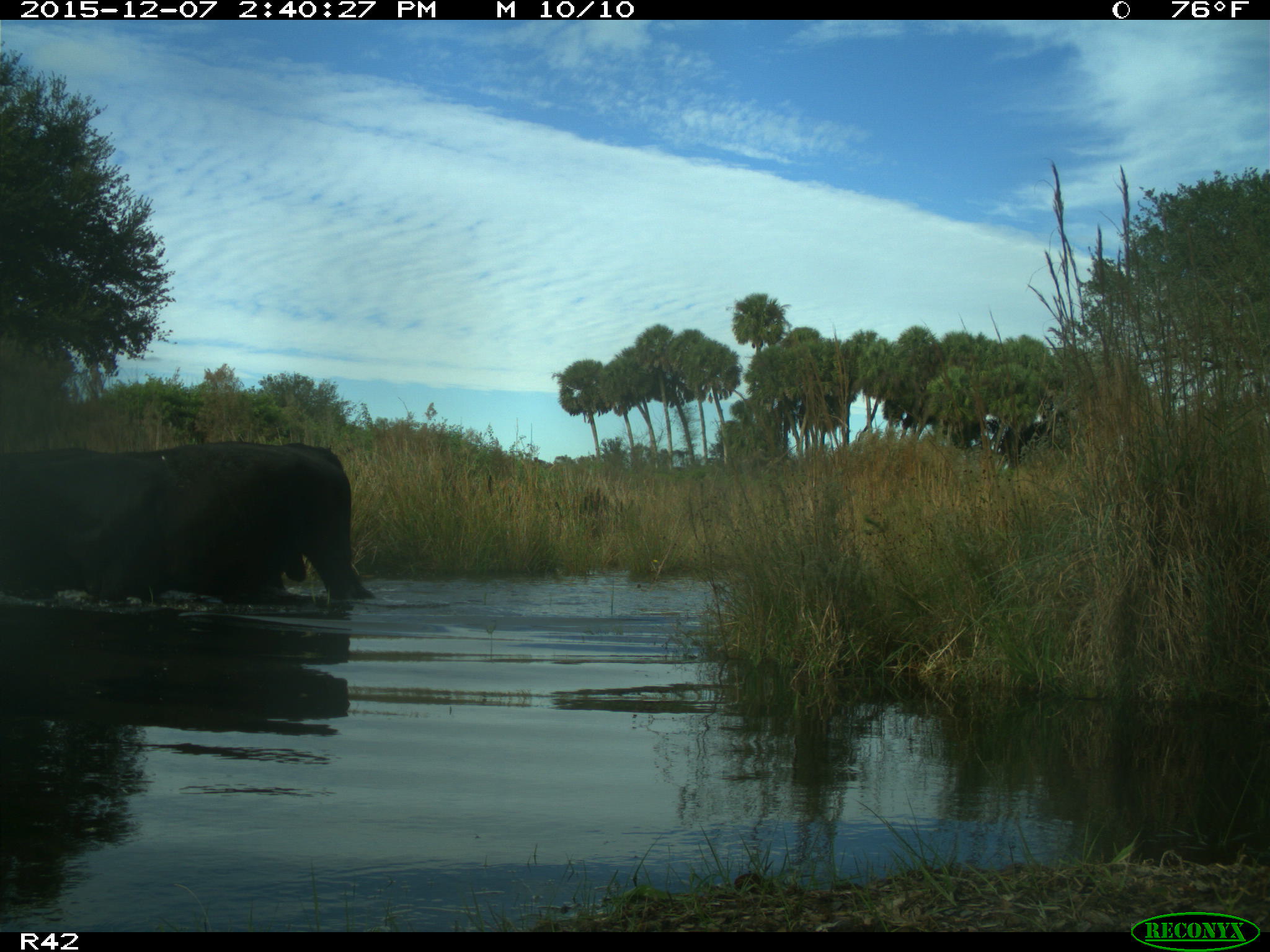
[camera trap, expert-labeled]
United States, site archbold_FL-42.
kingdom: Animalia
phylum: Chordata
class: Mammalia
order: Artiodactyla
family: Bovidae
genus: Bos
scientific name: Bos taurus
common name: domestic cow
Bos taurus (domestic cow).